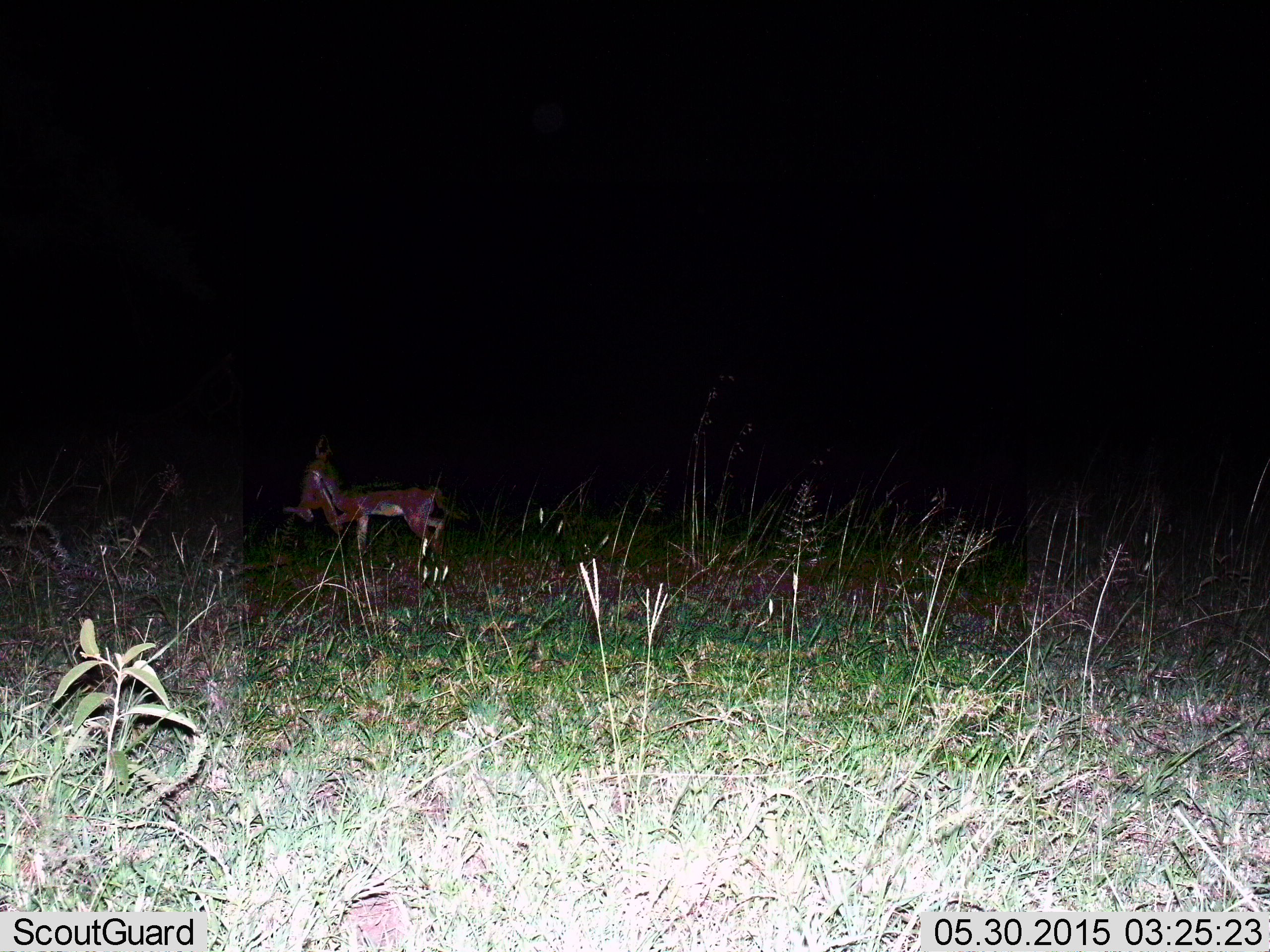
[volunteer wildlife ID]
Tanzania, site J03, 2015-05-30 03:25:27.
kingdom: Animalia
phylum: Chordata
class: Mammalia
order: Artiodactyla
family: Bovidae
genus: Eudorcas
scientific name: Eudorcas thomsonii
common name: thomson's gazelle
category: gazellethomsons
Gazellethomsons (thomson's gazelle) (Eudorcas thomsonii), count 1. Behavior (volunteer vote fractions): standing 25%, resting 0%, moving 75%, interacting 0%. Young present (vote fraction): 0%. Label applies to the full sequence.